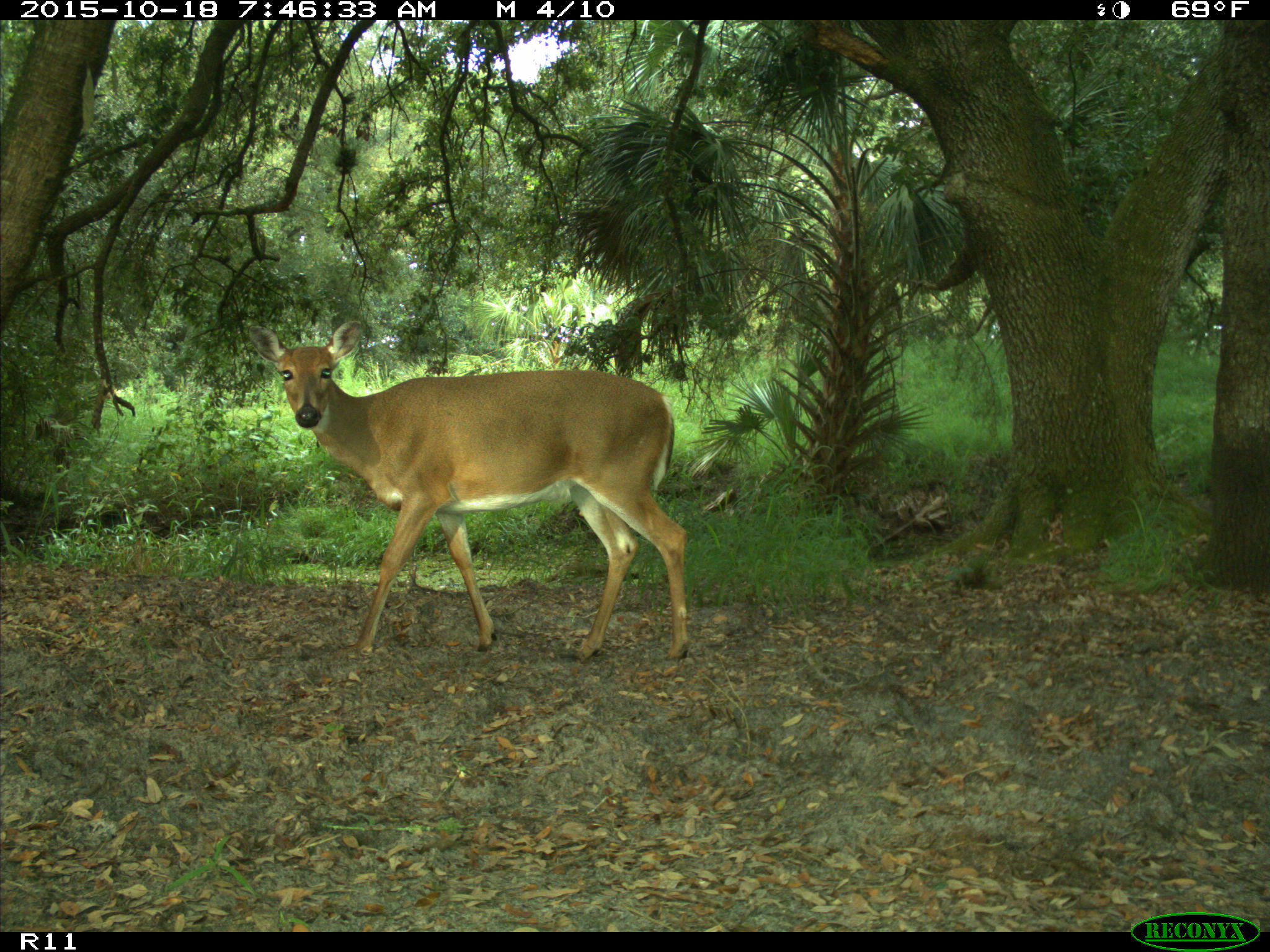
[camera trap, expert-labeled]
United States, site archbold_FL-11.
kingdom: Animalia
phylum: Chordata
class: Mammalia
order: Artiodactyla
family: Cervidae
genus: Odocoileus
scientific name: Odocoileus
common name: deer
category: unidentified deer